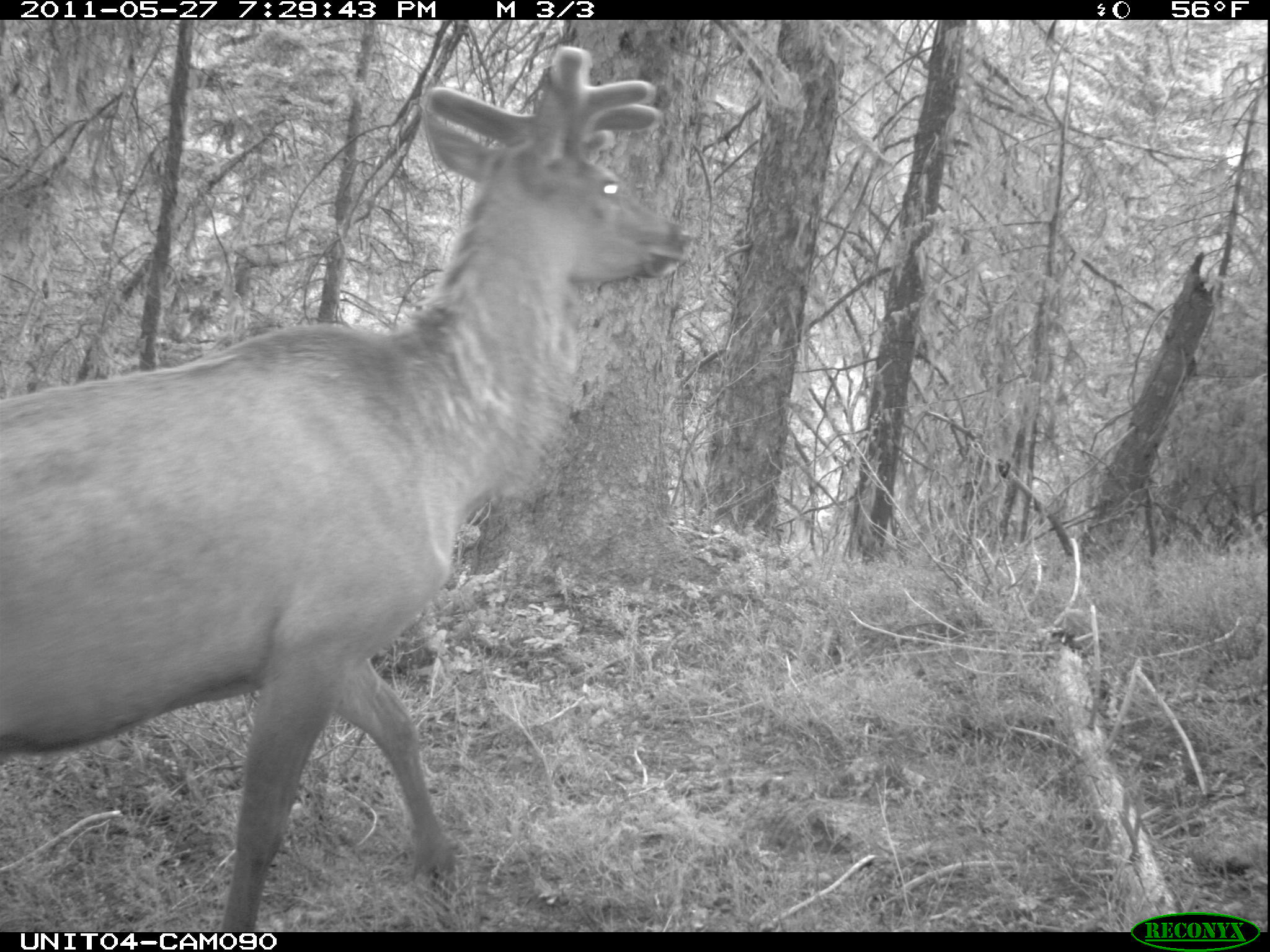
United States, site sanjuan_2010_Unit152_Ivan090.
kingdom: Animalia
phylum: Chordata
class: Mammalia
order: Artiodactyla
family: Cervidae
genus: Cervus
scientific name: Cervus elaphus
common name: red deer